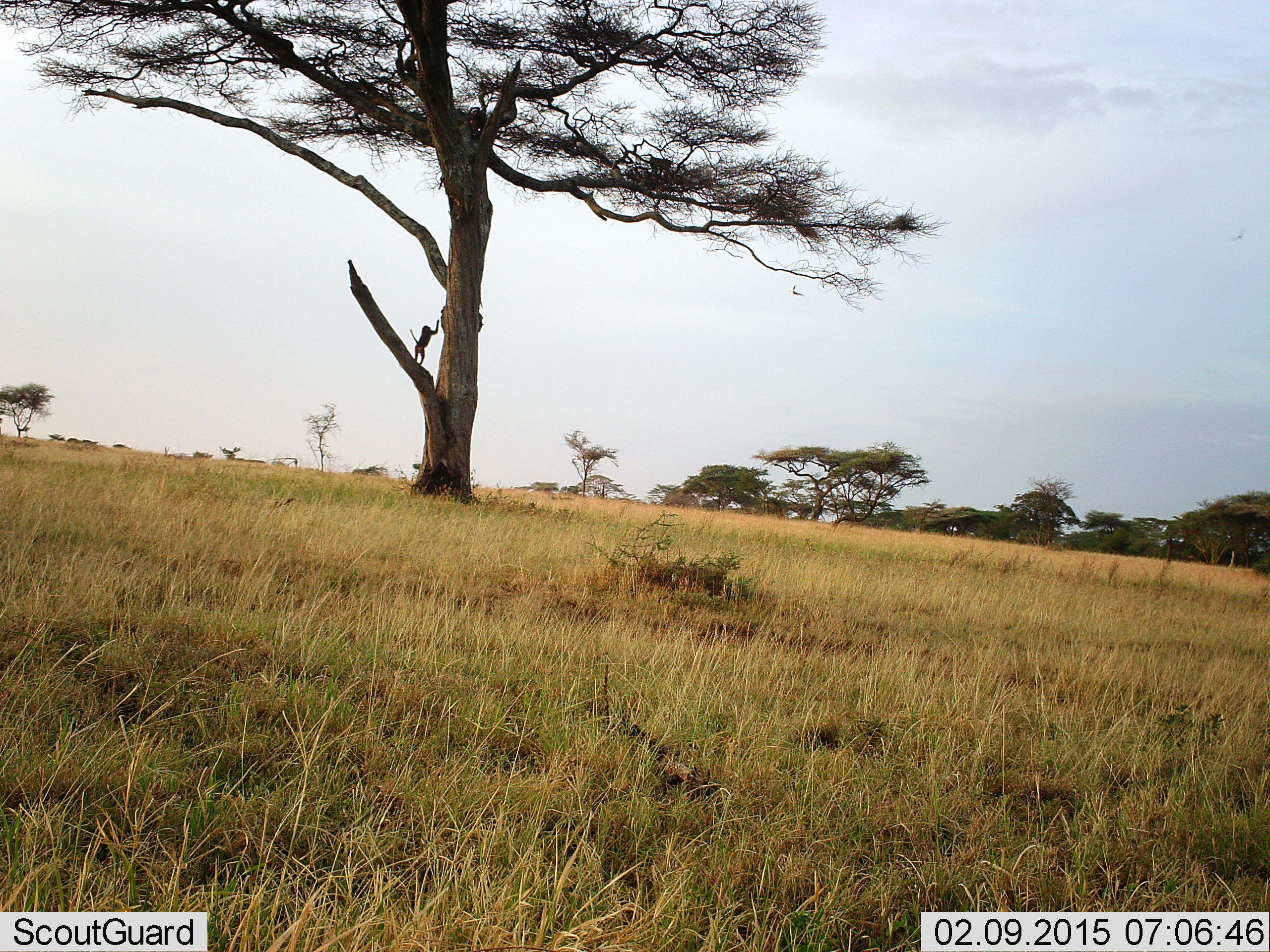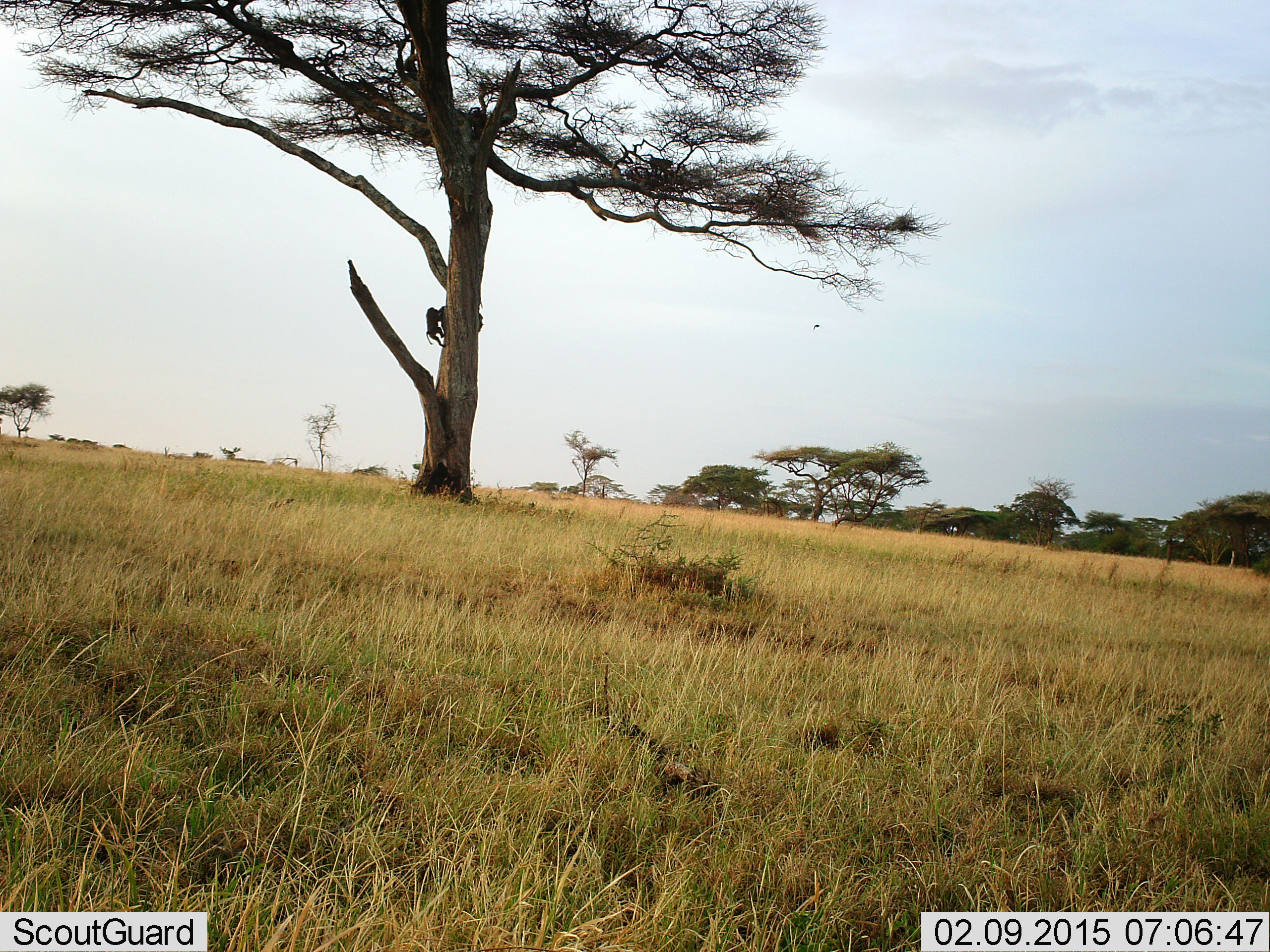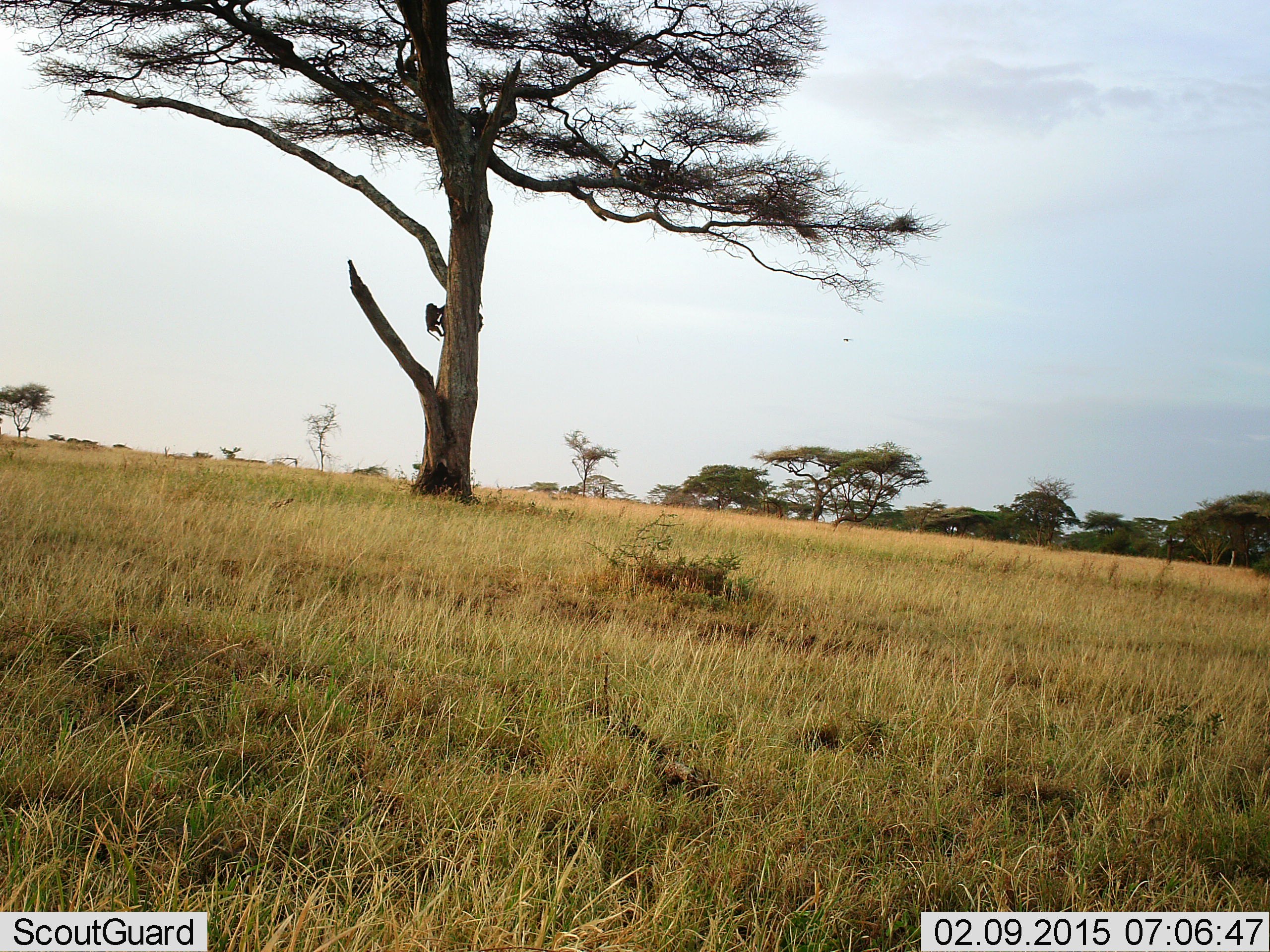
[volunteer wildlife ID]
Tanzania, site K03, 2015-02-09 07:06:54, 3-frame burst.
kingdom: Animalia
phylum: Chordata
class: Mammalia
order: Primates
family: Cercopithecidae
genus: Papio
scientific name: Papio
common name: baboon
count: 1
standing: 10%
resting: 10%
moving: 90%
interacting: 0%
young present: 10%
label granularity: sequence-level